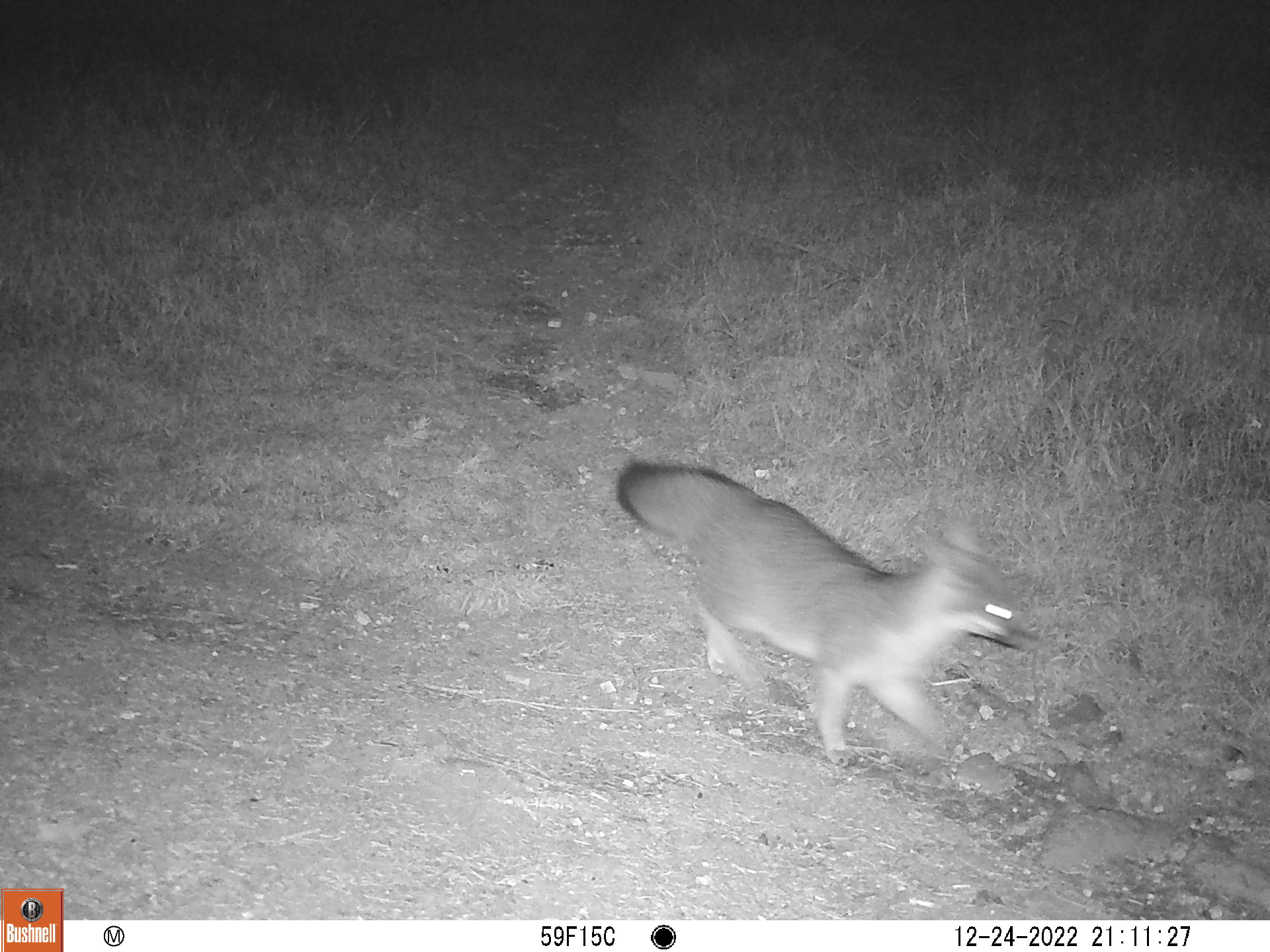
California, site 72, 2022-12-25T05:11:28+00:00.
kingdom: Animalia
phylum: Chordata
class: Mammalia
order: Carnivora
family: Canidae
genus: Urocyon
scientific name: Urocyon cinereoargenteus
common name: gray fox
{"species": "gray fox (Urocyon cinereoargenteus)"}